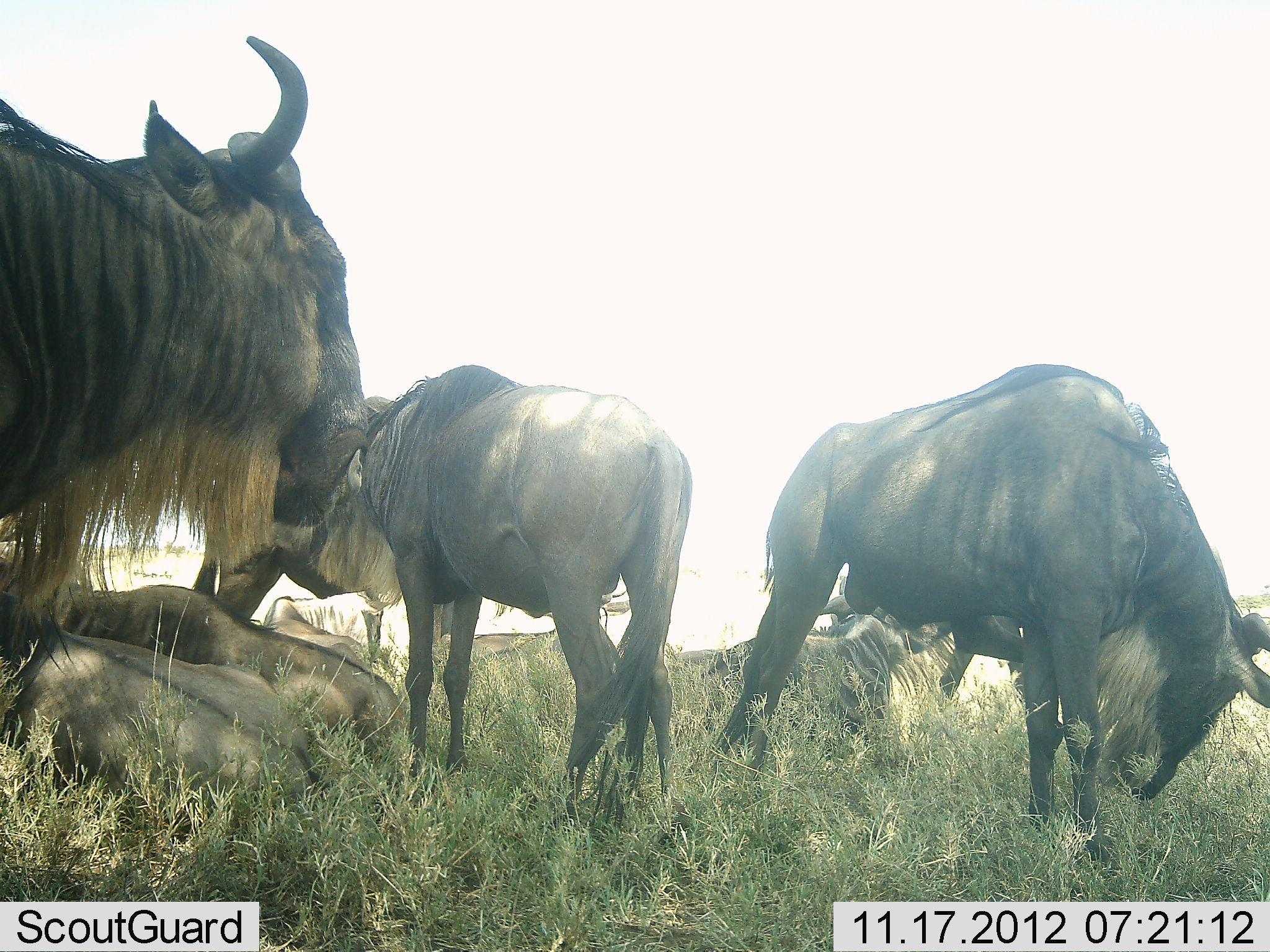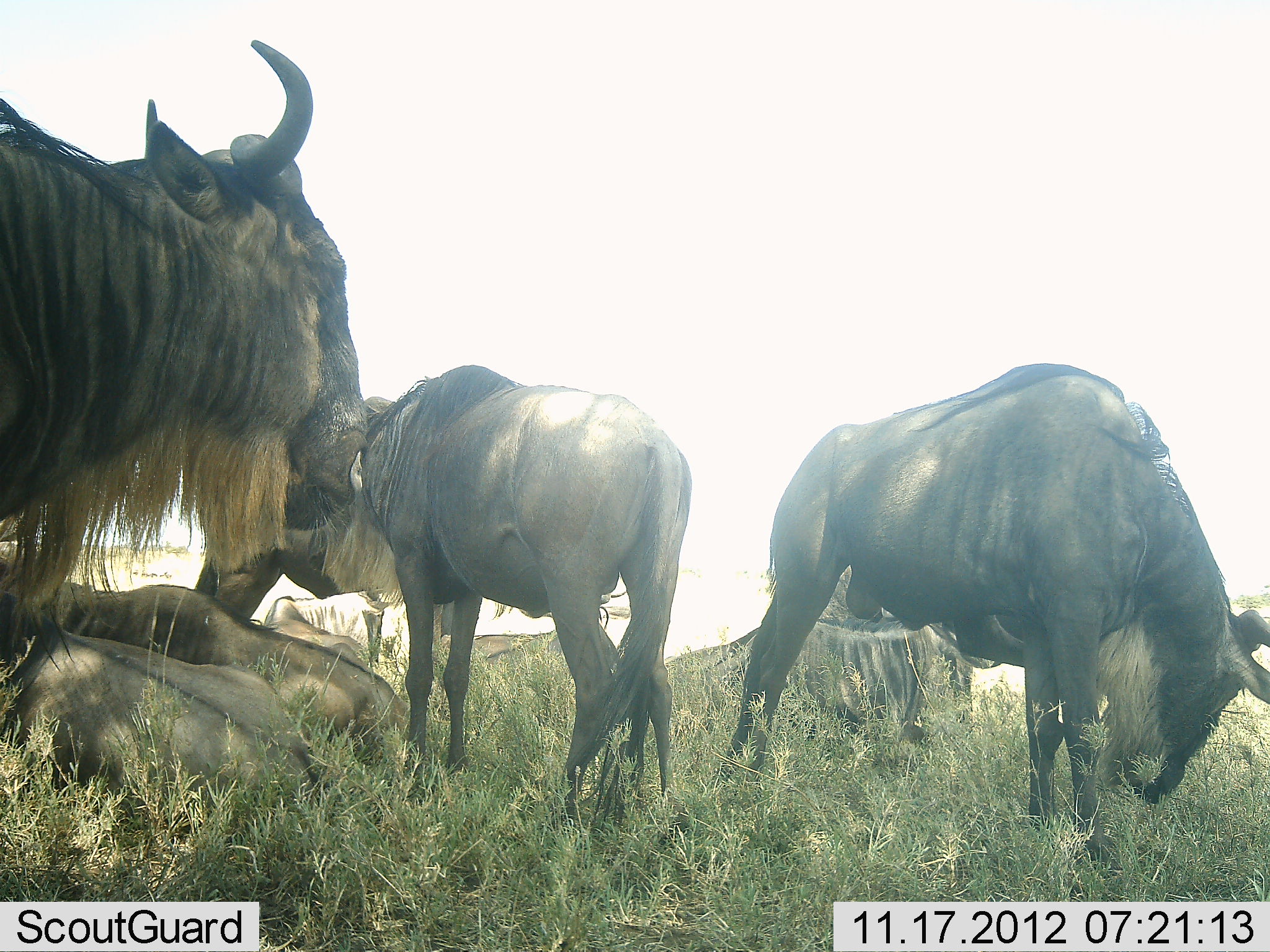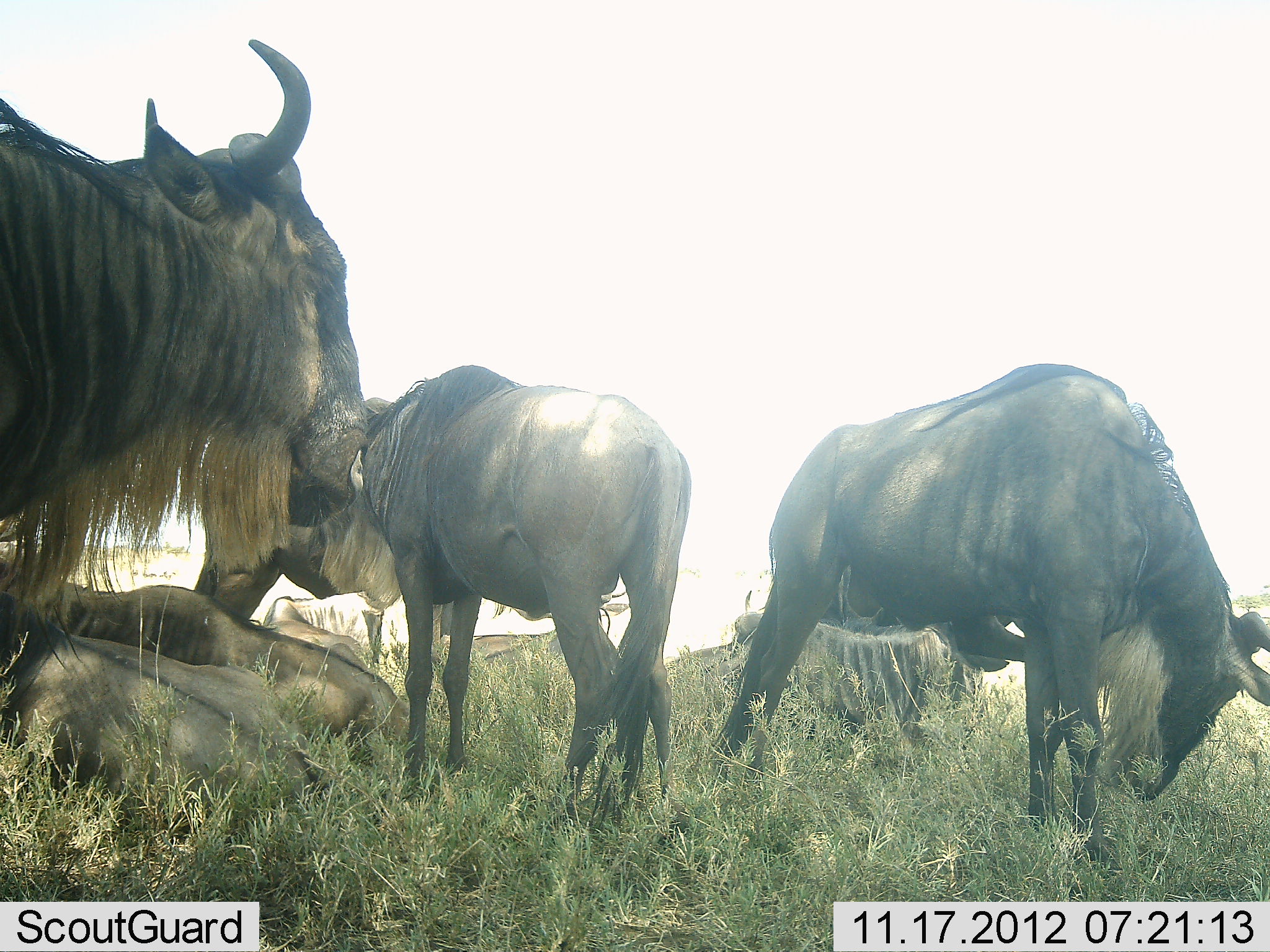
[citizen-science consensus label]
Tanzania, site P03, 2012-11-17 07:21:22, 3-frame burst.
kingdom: Animalia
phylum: Chordata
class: Mammalia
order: Artiodactyla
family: Bovidae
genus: Connochaetes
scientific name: Connochaetes taurinus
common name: blue wildebeest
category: wildebeest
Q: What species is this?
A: Wildebeest (blue wildebeest) (Connochaetes taurinus).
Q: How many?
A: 9.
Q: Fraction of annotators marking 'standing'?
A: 70%.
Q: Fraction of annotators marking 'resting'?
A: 100%.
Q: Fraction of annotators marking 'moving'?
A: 10%.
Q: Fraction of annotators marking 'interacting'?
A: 0%.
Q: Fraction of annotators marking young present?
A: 0%.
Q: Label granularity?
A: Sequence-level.